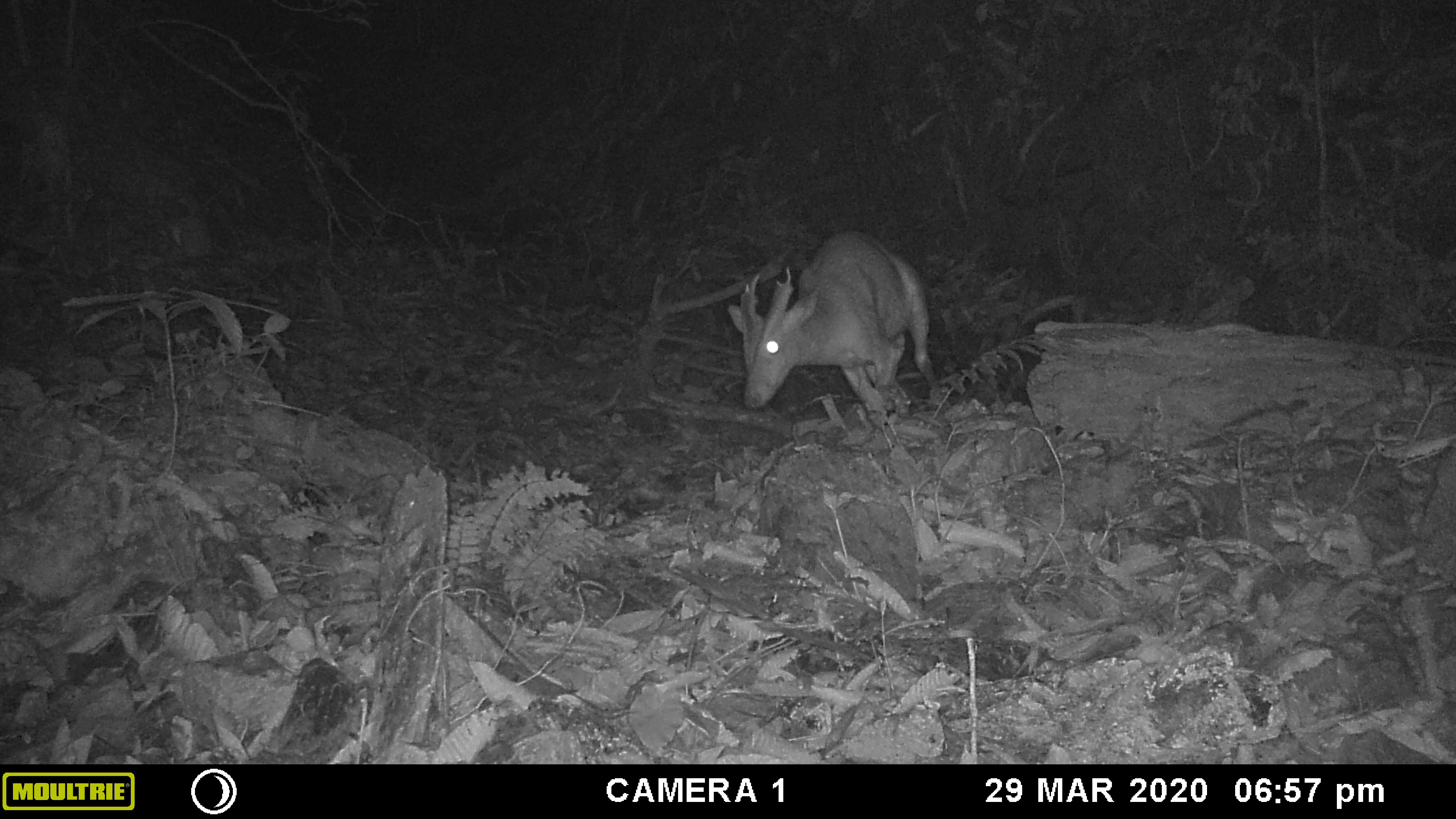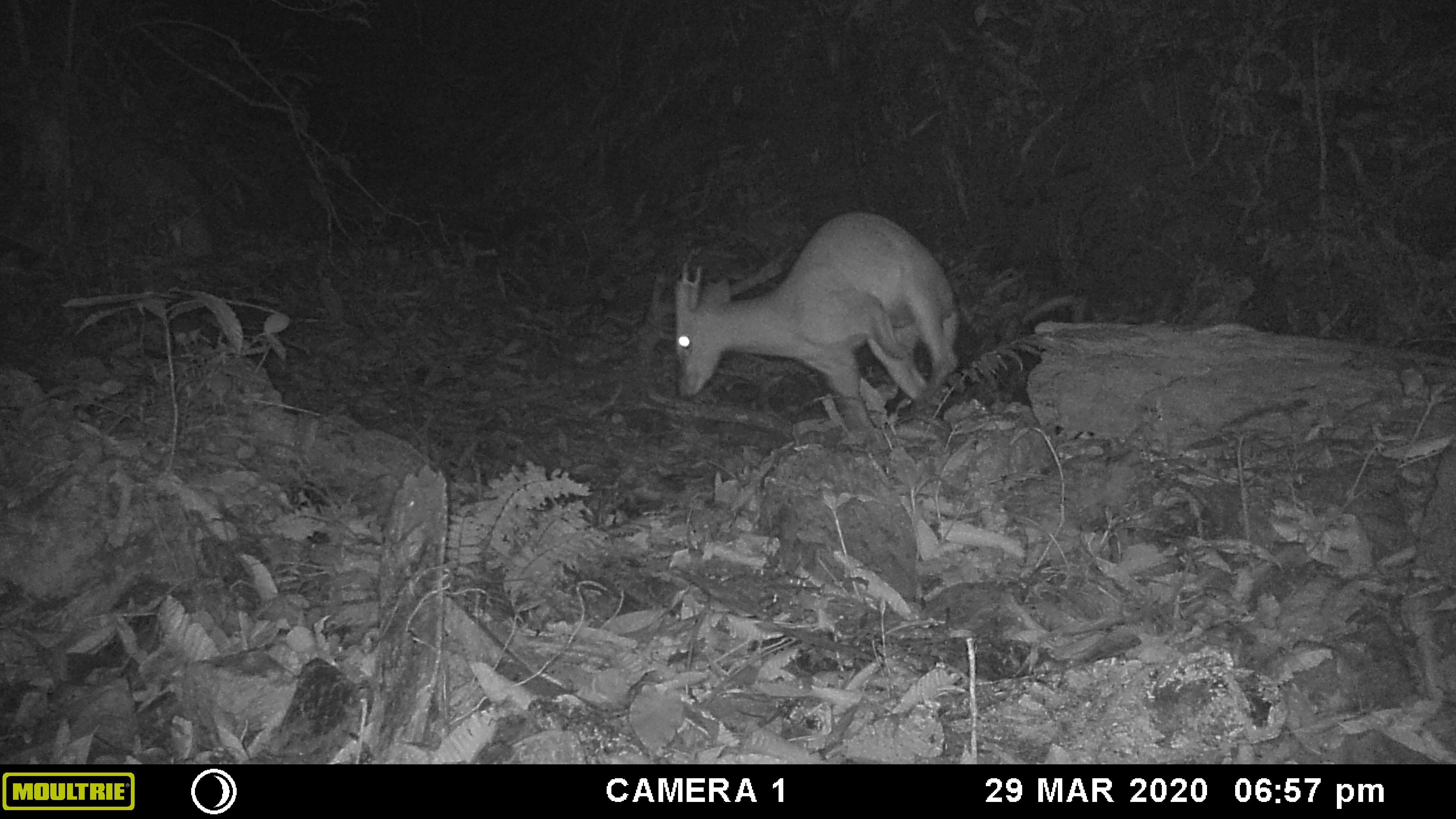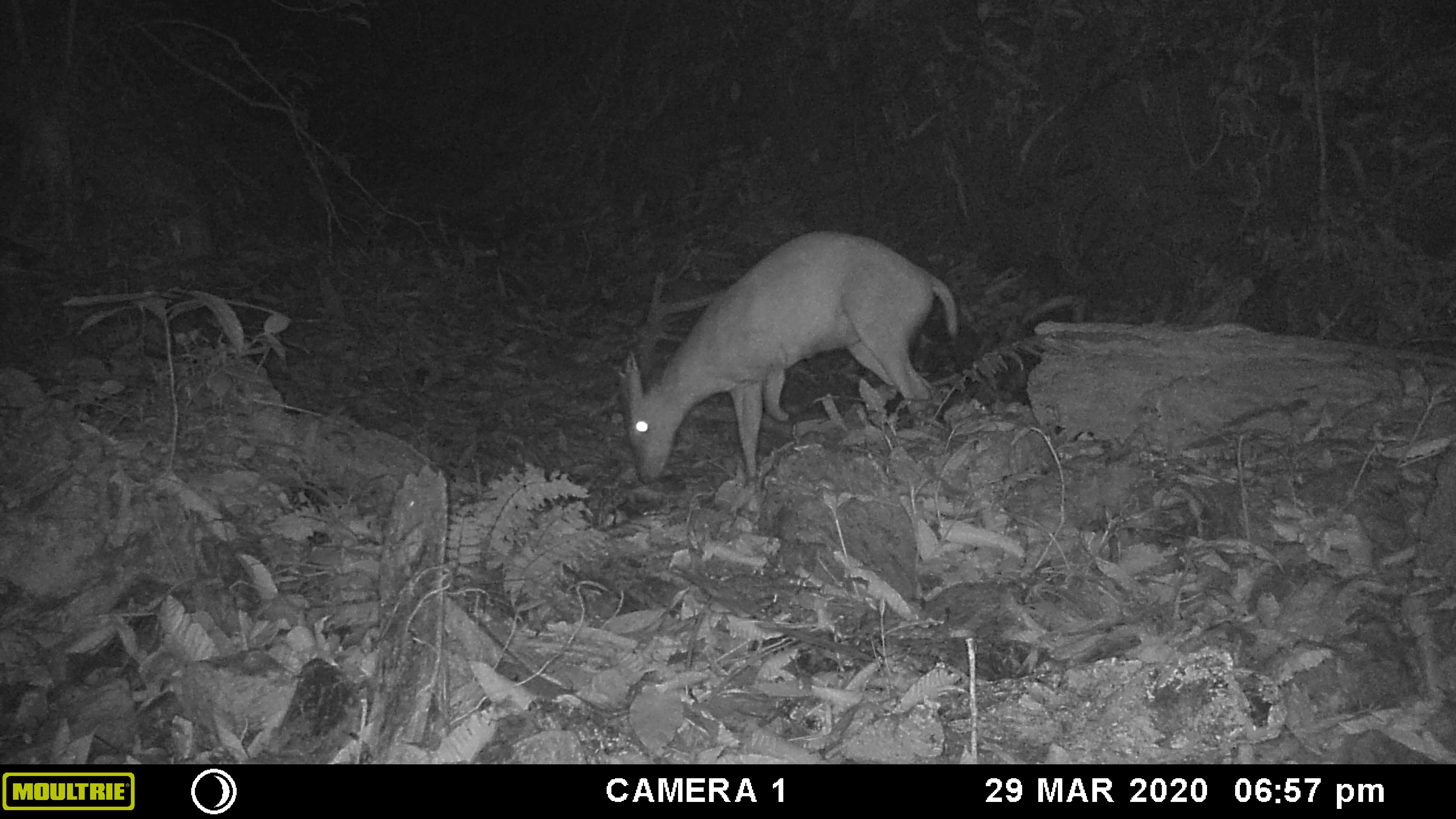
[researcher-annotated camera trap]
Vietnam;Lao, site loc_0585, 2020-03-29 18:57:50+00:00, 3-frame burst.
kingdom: Animalia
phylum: Chordata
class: Mammalia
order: Artiodactyla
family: Cervidae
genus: Muntiacus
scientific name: Muntiacus muntjak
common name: red muntjac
Red muntjac (Muntiacus muntjak). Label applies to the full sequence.